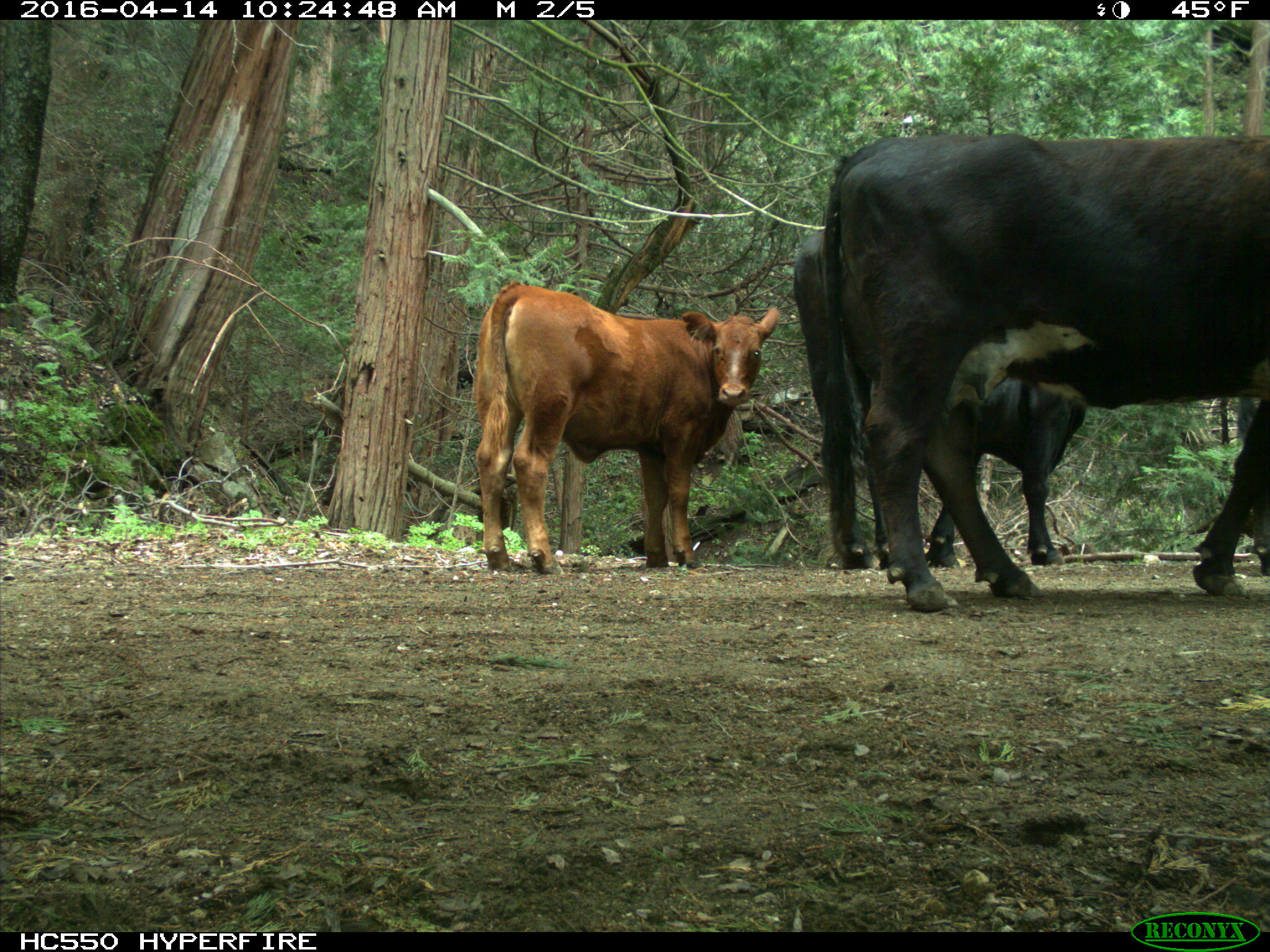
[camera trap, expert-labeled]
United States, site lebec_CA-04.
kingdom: Animalia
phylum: Chordata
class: Mammalia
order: Artiodactyla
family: Bovidae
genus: Bos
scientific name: Bos taurus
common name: domestic cow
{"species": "Bos taurus (domestic cow)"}